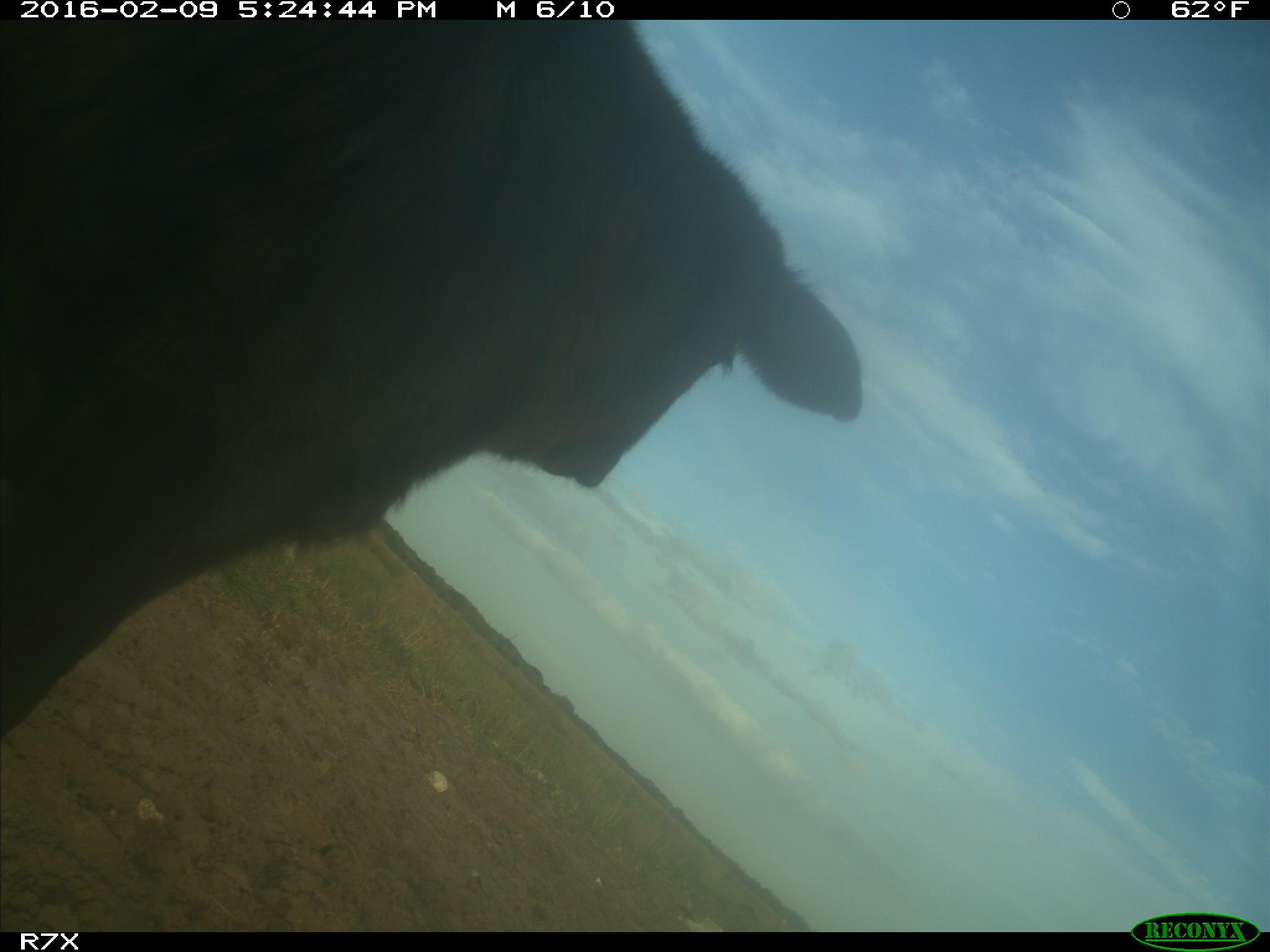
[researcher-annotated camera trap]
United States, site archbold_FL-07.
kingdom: Animalia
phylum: Chordata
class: Mammalia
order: Artiodactyla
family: Bovidae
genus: Bos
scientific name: Bos taurus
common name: domestic cow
Bos taurus (domestic cow).